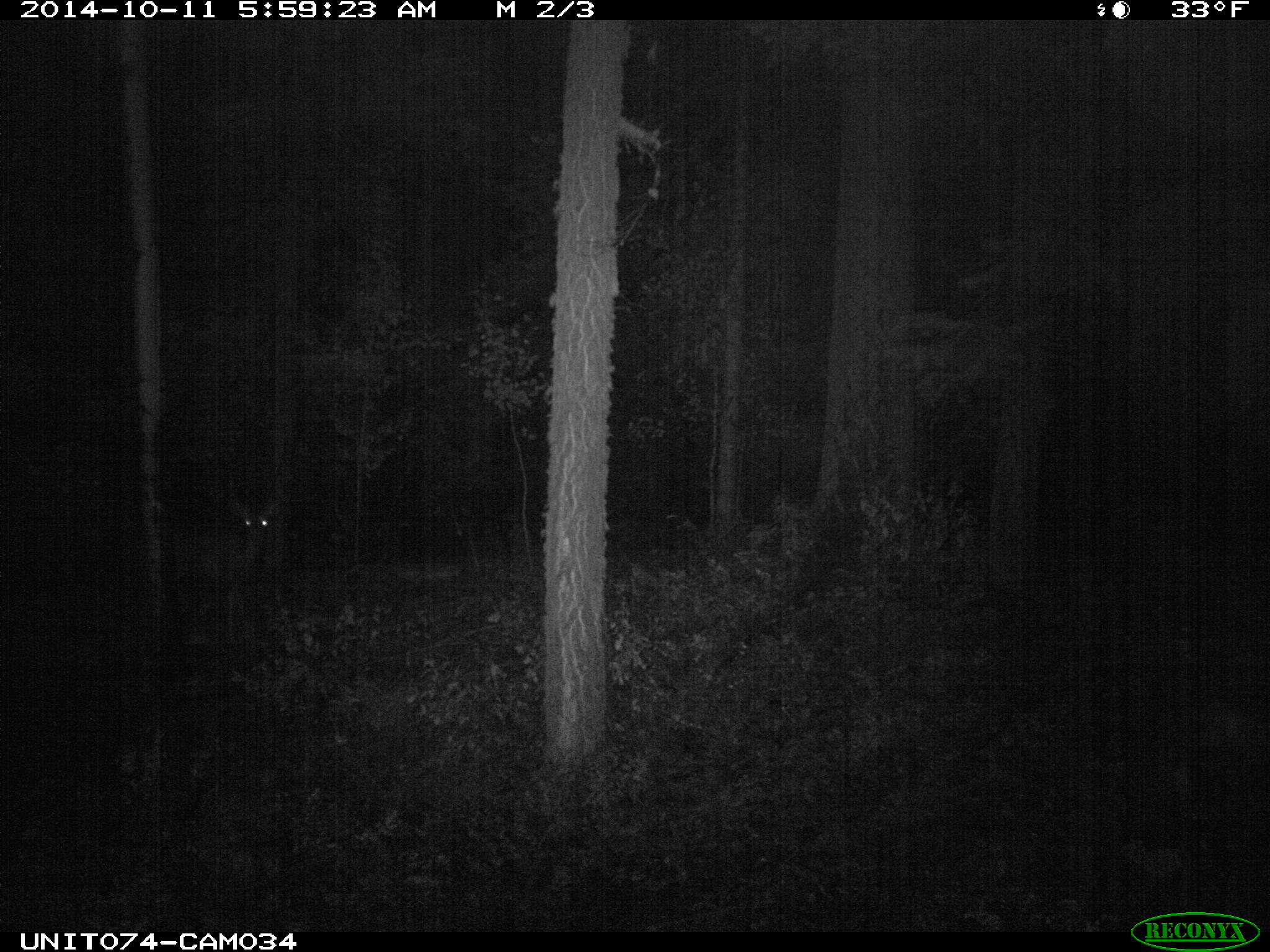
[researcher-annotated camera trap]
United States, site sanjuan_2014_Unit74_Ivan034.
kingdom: Animalia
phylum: Chordata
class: Mammalia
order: Artiodactyla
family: Cervidae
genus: Odocoileus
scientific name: Odocoileus hemionus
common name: mule deer